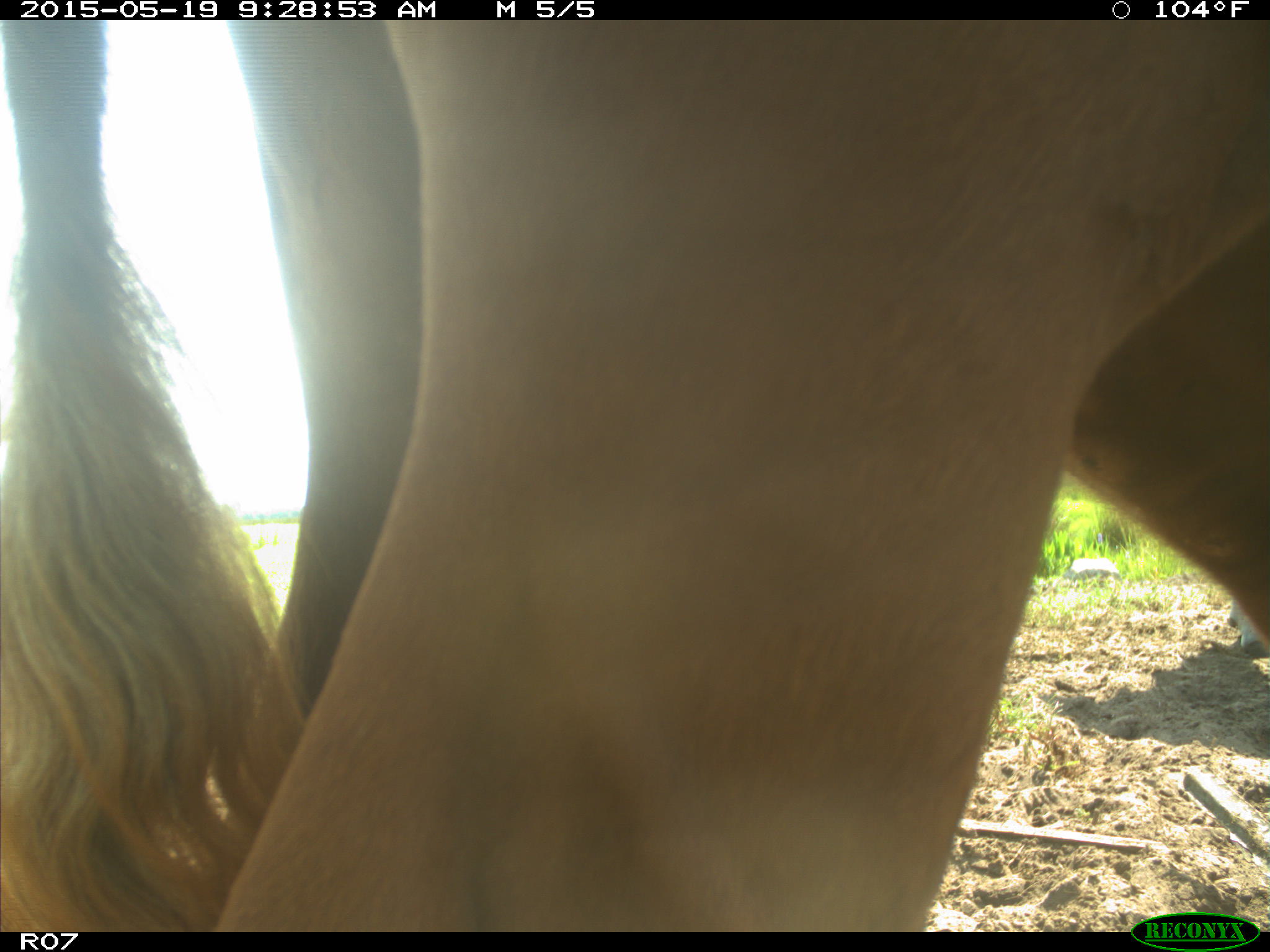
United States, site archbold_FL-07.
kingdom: Animalia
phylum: Chordata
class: Mammalia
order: Artiodactyla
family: Bovidae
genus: Bos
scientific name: Bos taurus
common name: domestic cow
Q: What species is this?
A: Bos taurus (domestic cow).